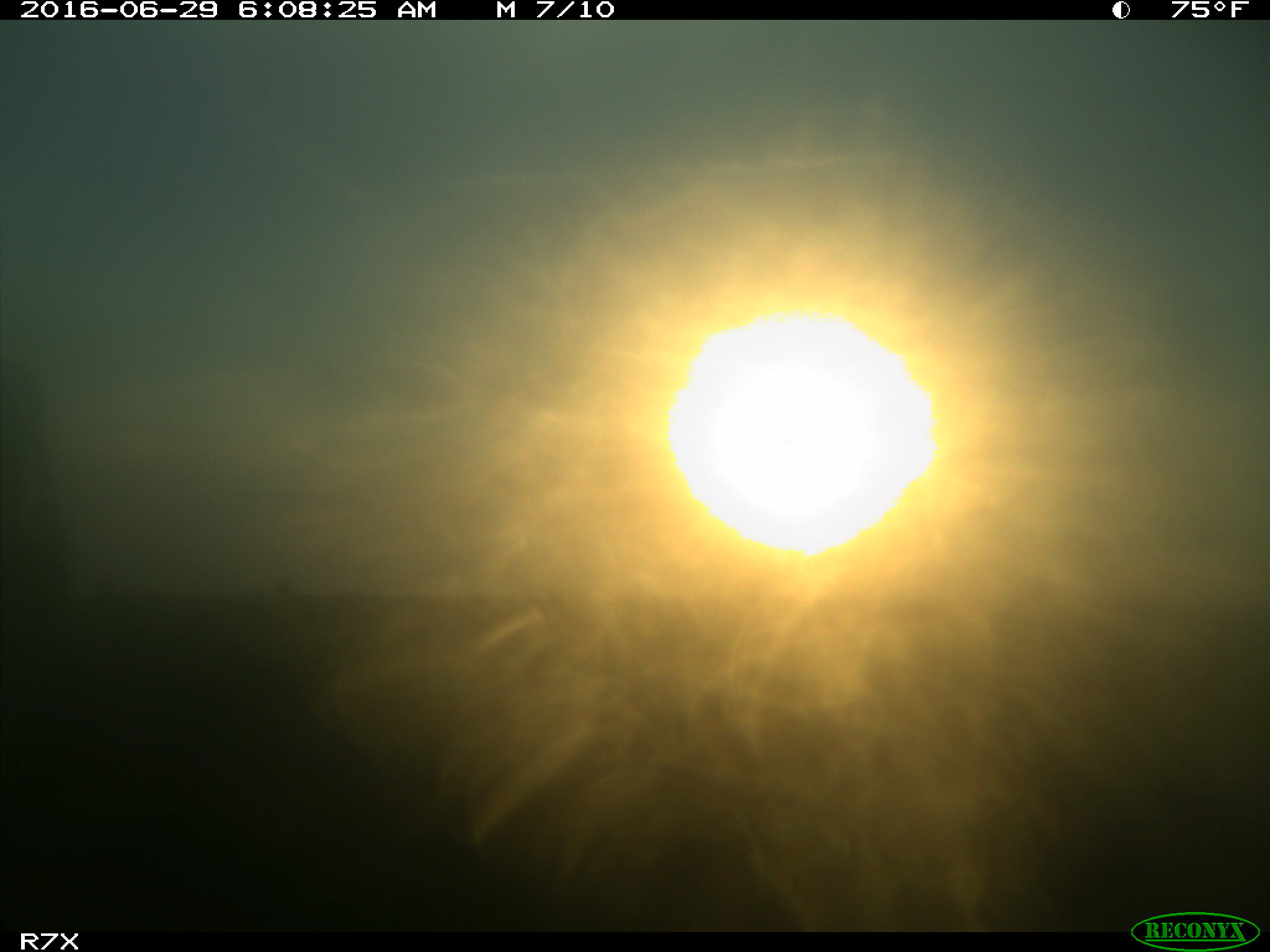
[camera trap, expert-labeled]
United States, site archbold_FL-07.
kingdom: Animalia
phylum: Chordata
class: Mammalia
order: Artiodactyla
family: Bovidae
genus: Bos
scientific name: Bos taurus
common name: domestic cow